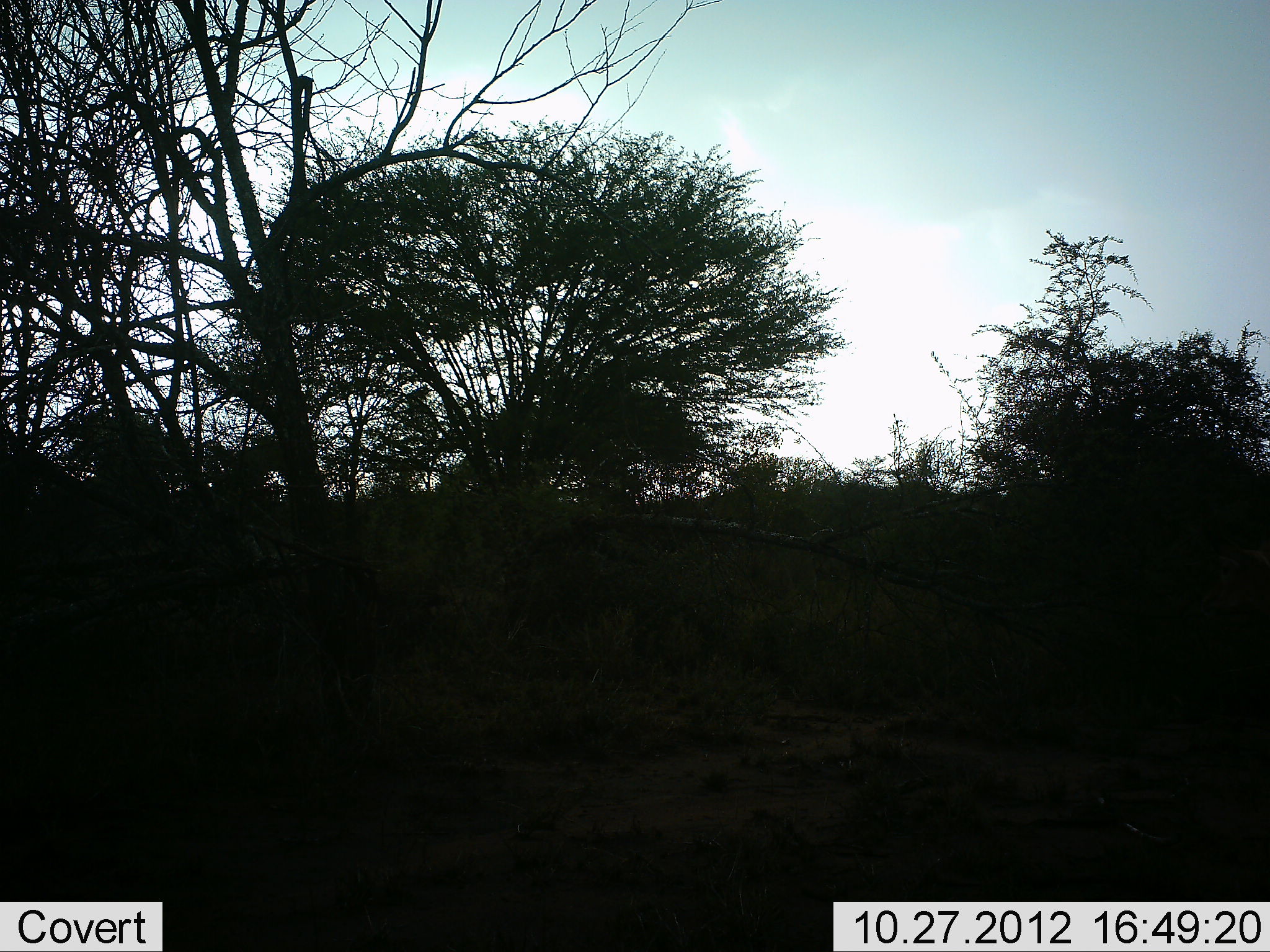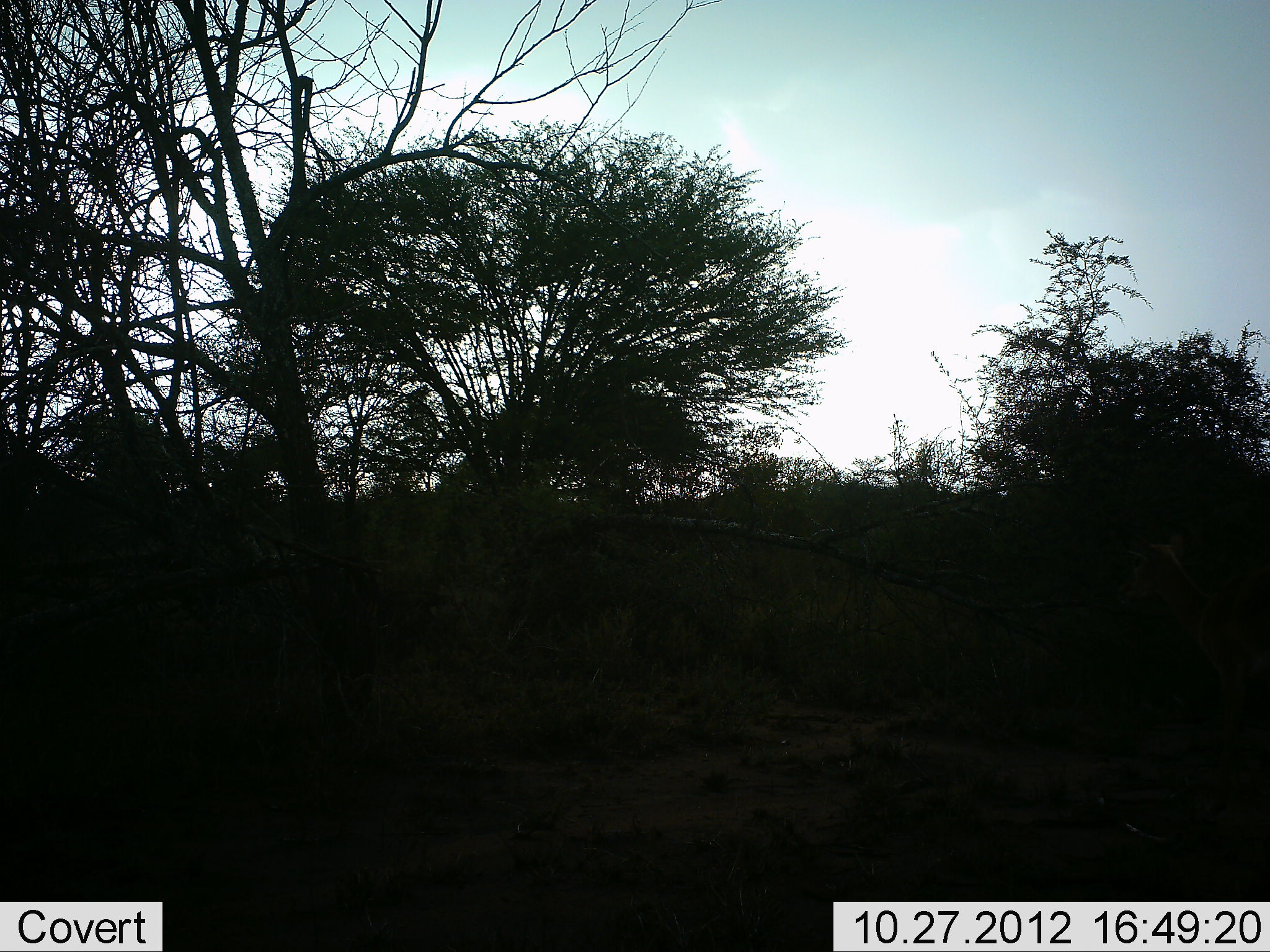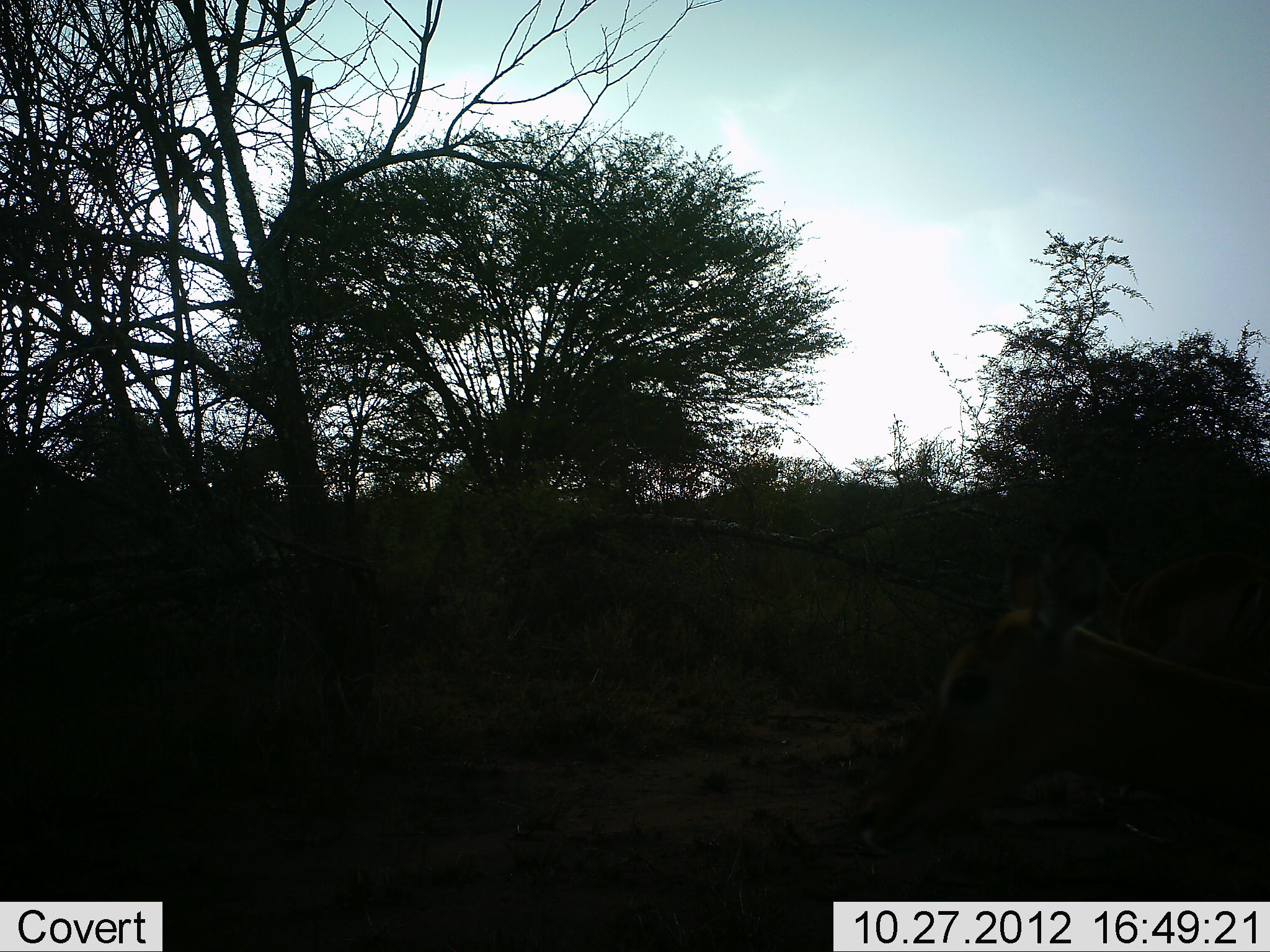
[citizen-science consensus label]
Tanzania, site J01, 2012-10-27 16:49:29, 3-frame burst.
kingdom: Animalia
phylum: Chordata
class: Mammalia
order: Artiodactyla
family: Bovidae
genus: Aepyceros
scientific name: Aepyceros melampus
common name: impala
Impala (Aepyceros melampus), count 1. Behavior (volunteer vote fractions): standing 40%, resting 0%, moving 60%, interacting 0%. Young present (vote fraction): 0%. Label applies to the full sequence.